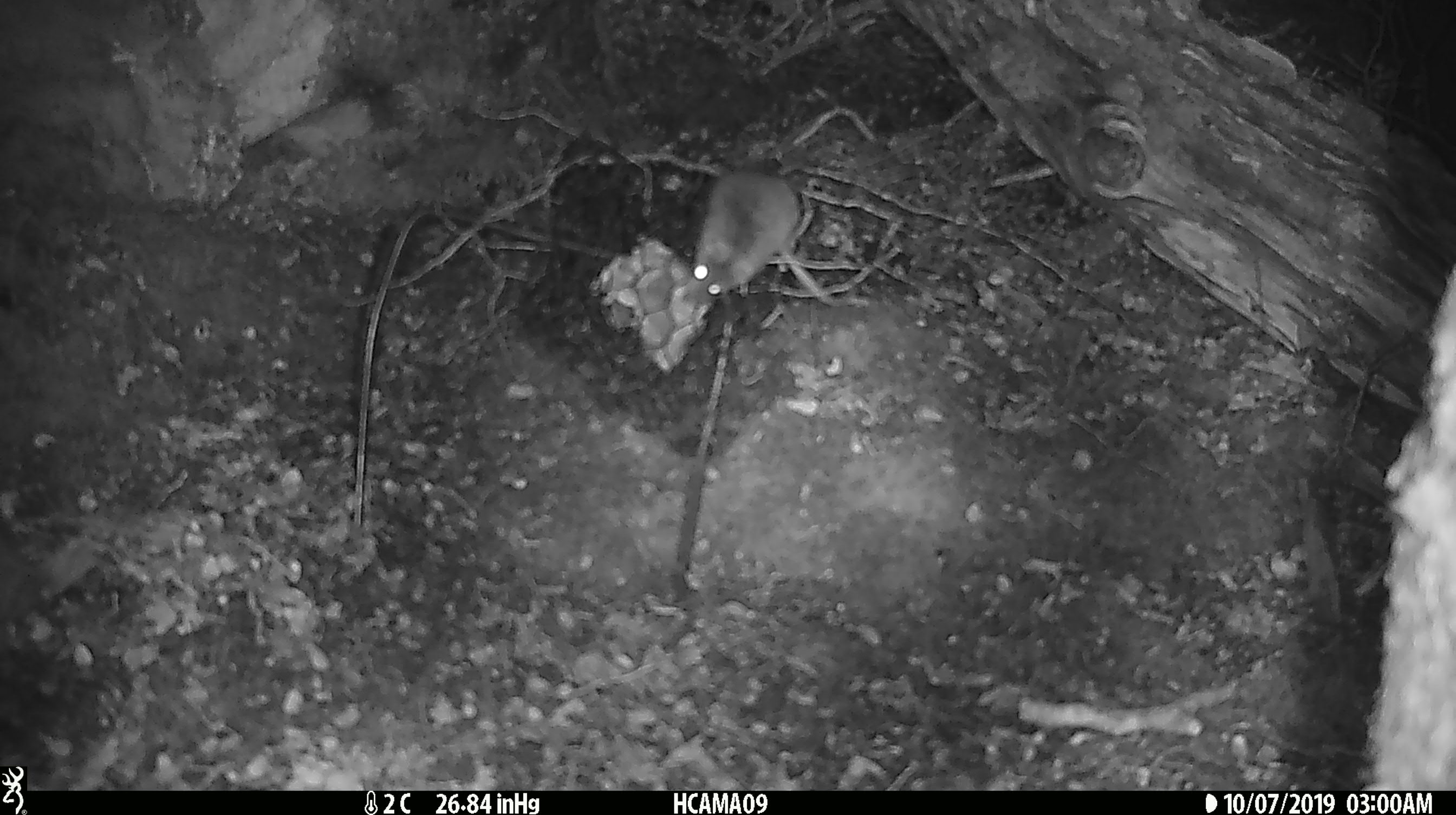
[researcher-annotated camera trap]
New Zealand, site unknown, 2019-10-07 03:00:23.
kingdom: Animalia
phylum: Chordata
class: Mammalia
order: Rodentia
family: Muridae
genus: Mus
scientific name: Mus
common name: mouse